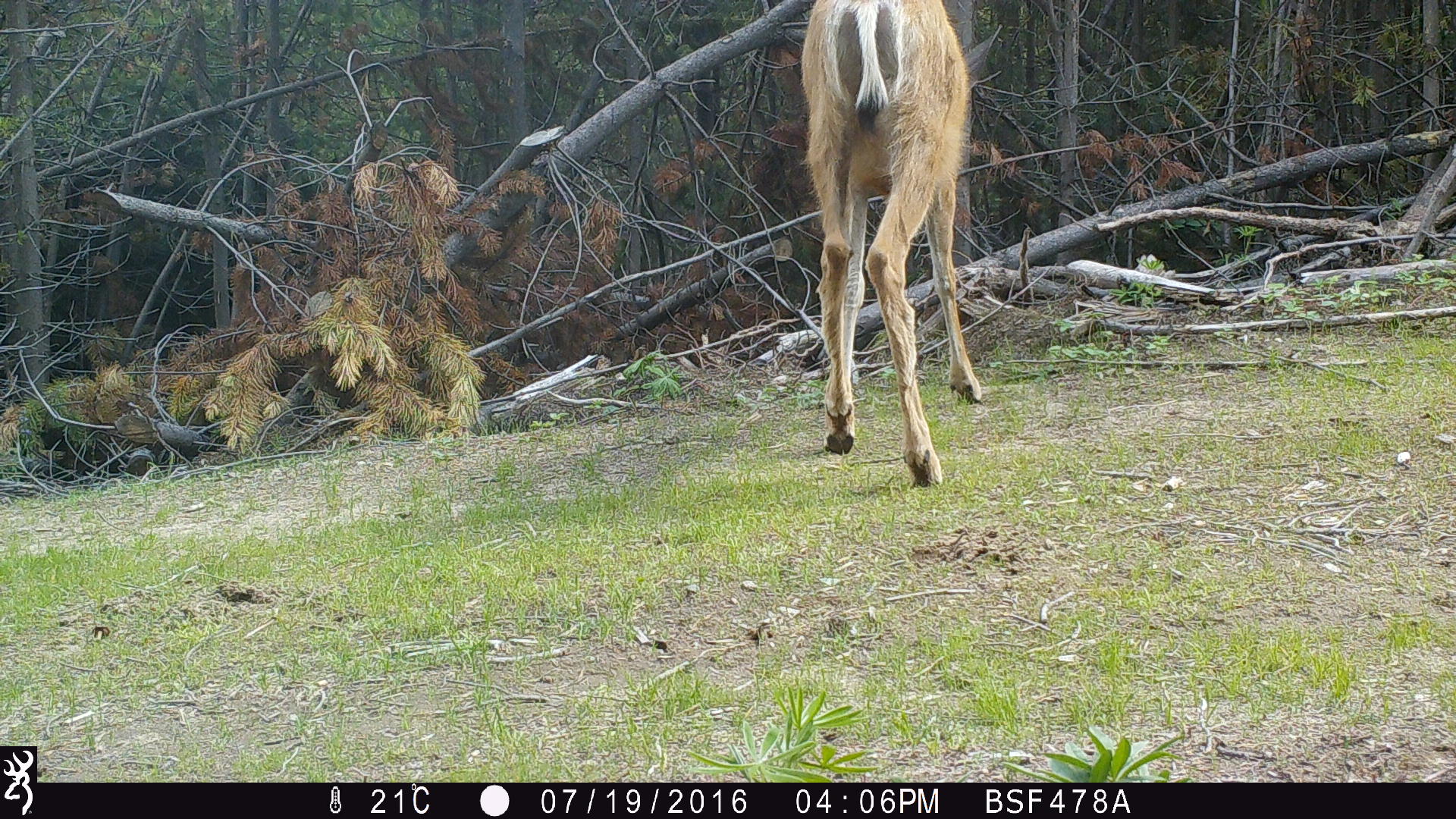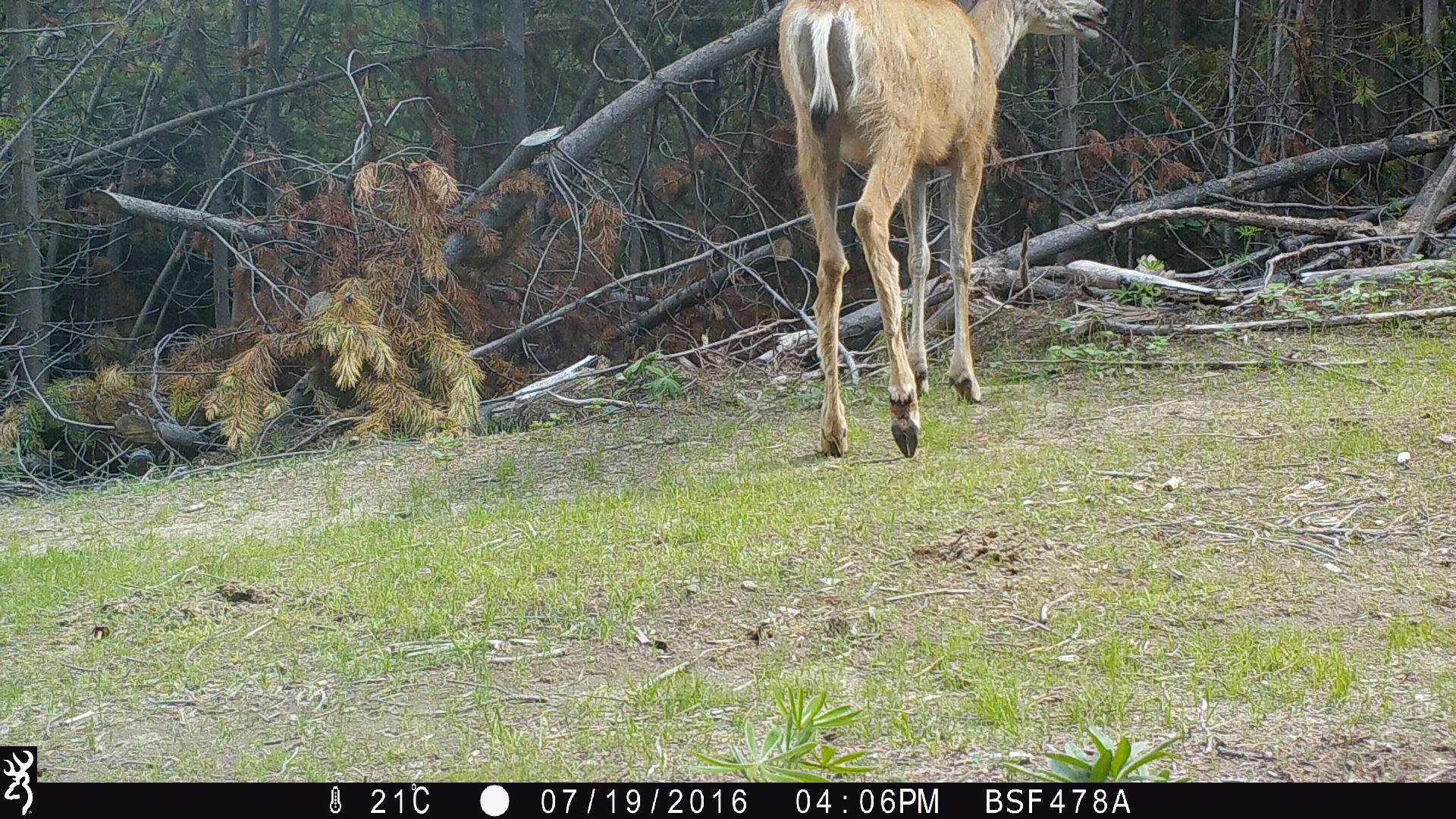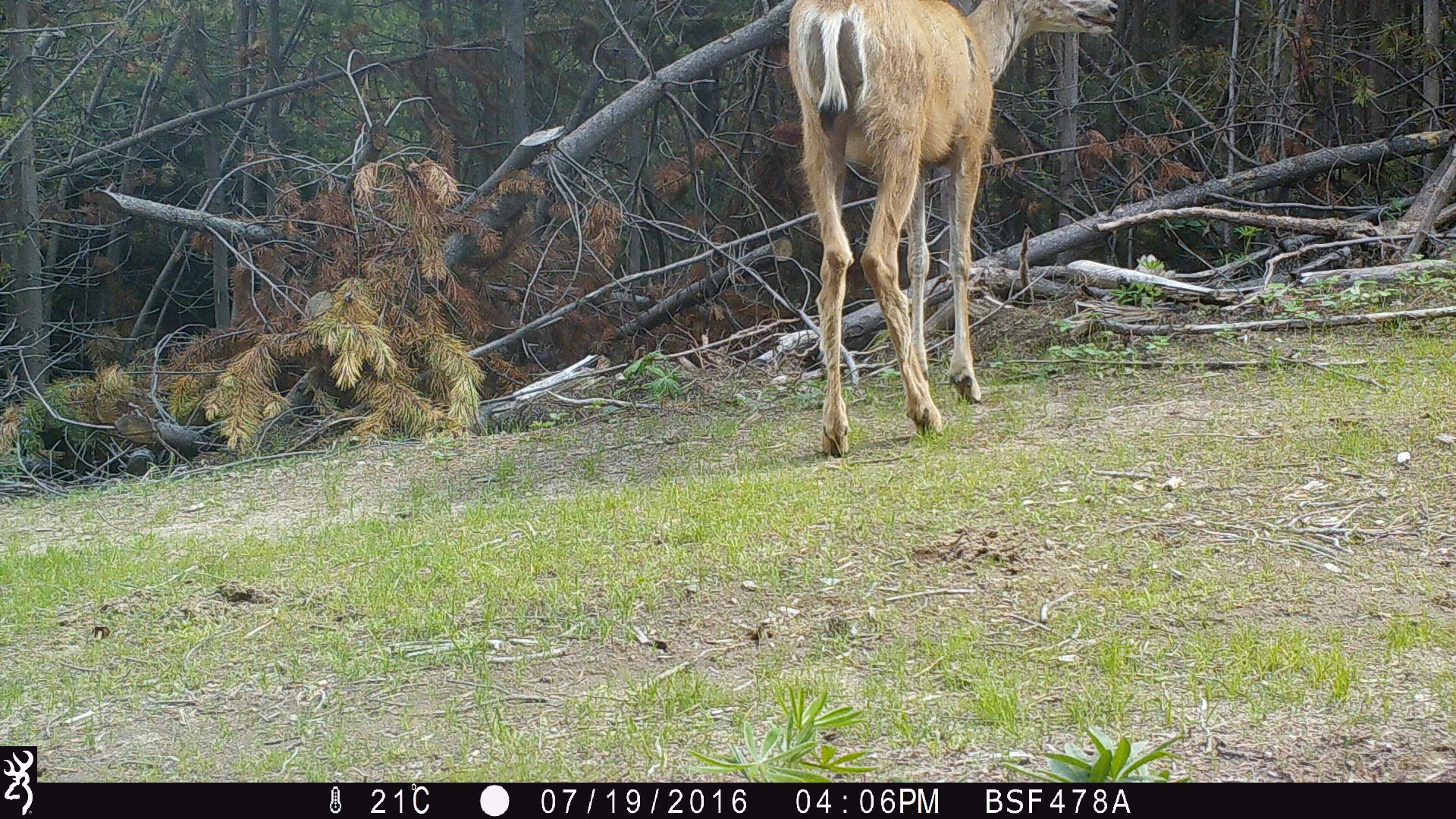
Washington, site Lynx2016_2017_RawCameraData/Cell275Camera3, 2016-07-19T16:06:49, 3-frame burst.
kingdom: Animalia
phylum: Chordata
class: Mammalia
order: Artiodactyla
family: Cervidae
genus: Odocoileus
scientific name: Odocoileus hemionus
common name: mule deer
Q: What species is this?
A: Odocoileus hemionus (mule deer).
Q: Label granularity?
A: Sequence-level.